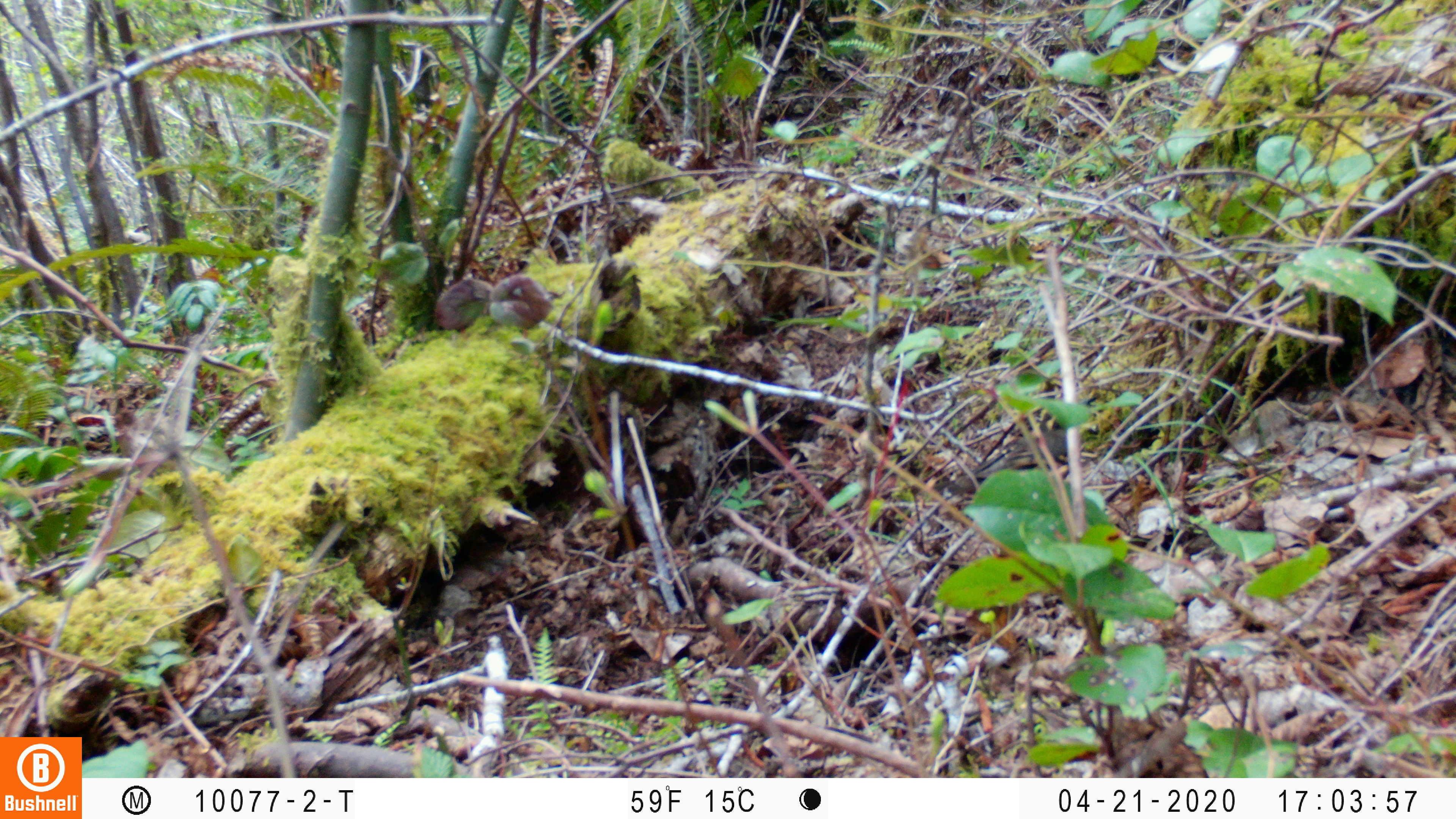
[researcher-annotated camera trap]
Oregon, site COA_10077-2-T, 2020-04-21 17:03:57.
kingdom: Animalia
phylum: Chordata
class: Aves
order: Passeriformes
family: Turdidae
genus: Ixoreus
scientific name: Ixoreus naevius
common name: varied thrush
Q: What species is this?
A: Varied thrush (Ixoreus naevius).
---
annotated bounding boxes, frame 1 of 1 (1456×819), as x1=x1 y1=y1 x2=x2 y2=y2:
varied thrush: x1=976 y1=414 x2=1079 y2=477